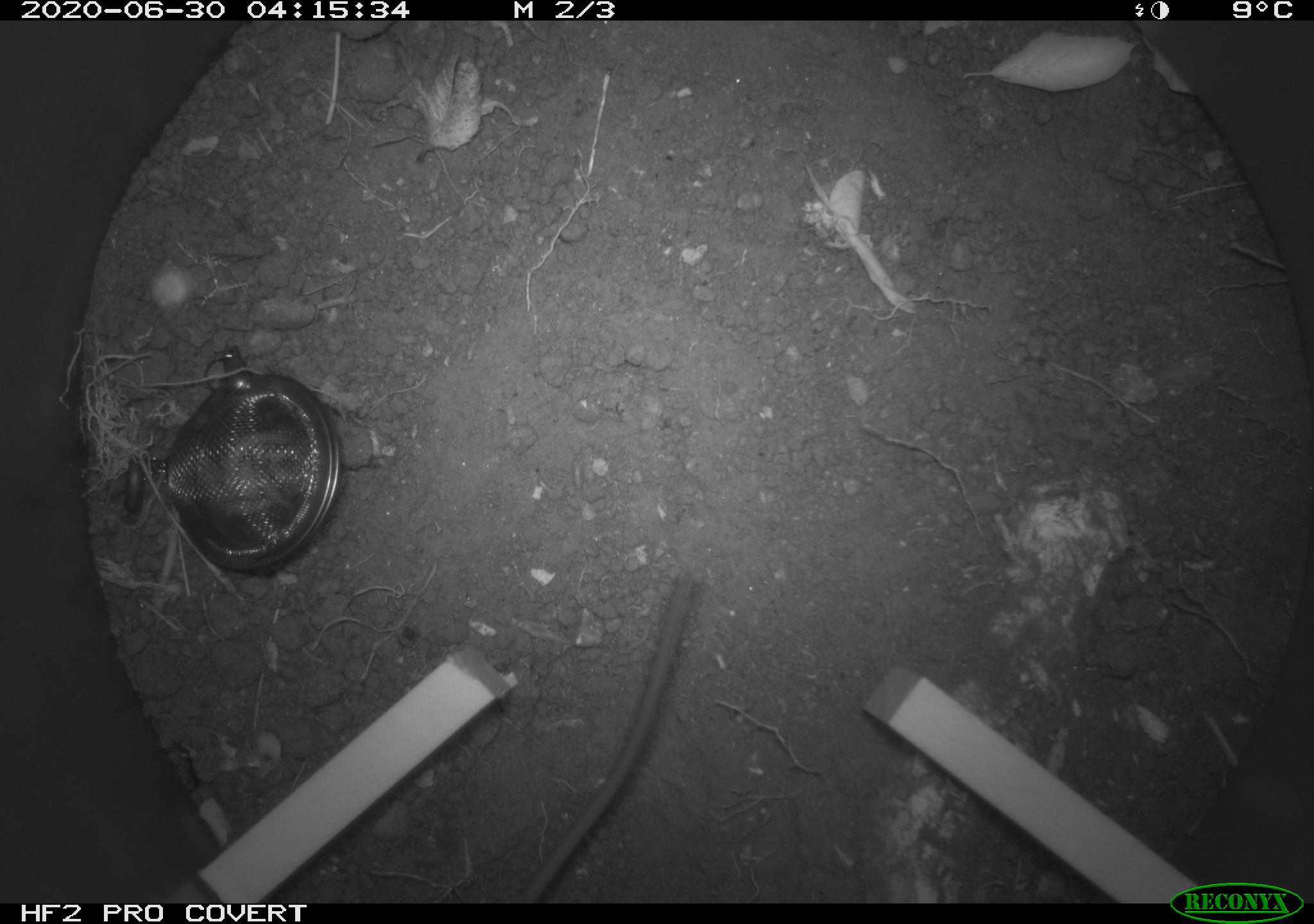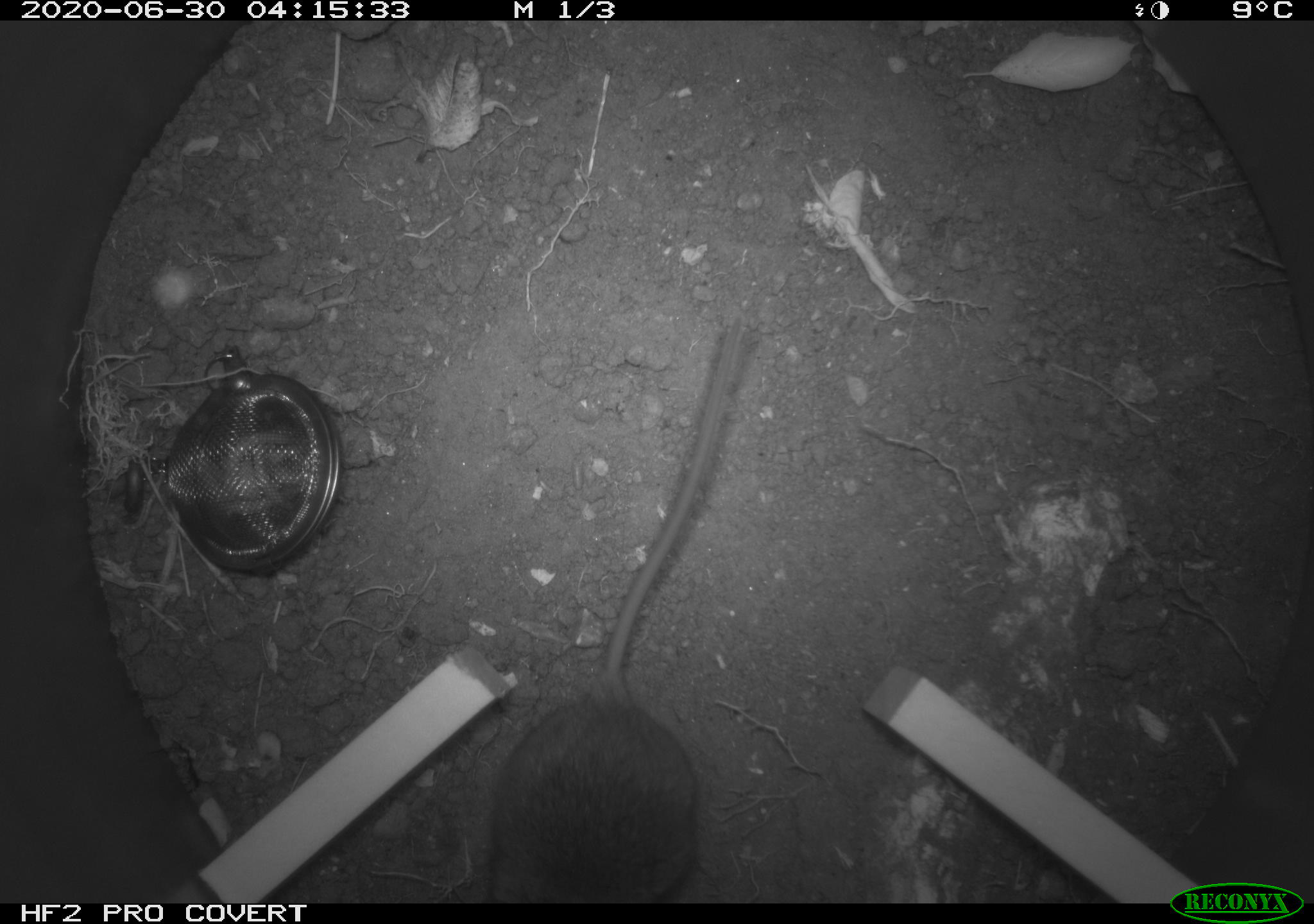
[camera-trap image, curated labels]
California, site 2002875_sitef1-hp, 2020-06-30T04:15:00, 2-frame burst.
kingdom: Animalia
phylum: Chordata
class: Mammalia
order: Rodentia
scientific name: Rodentia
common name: rodent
Rodent (Rodentia).